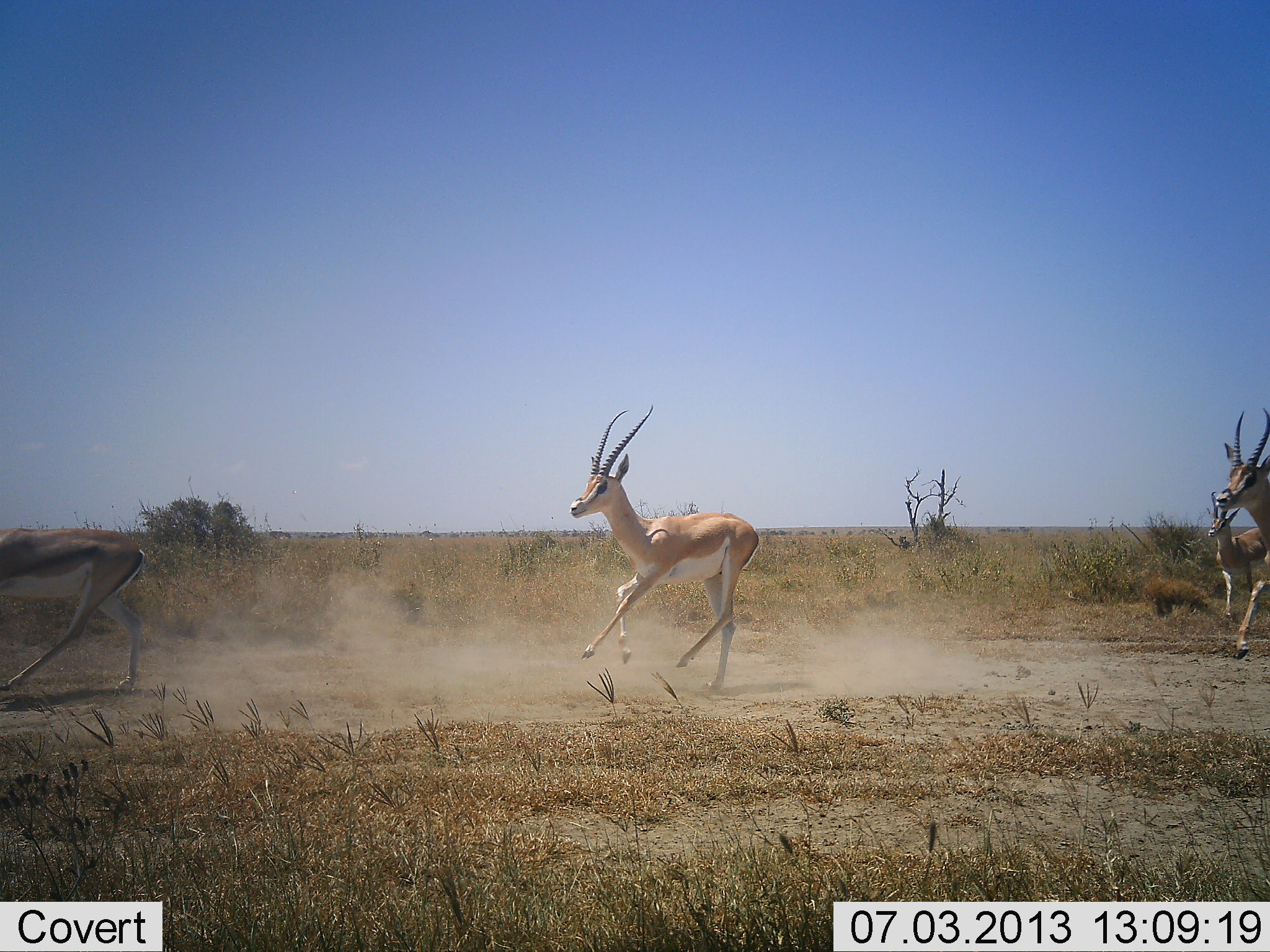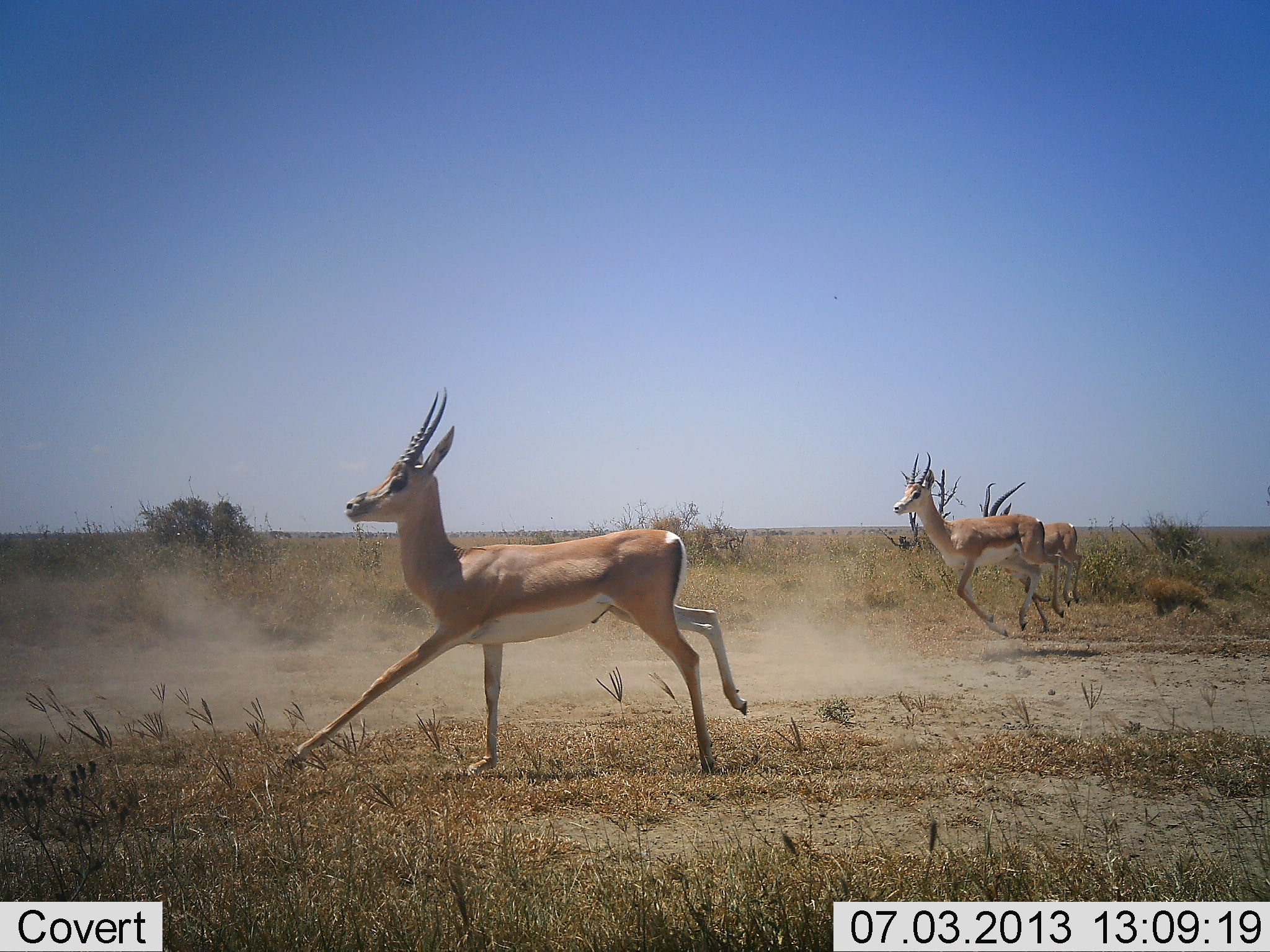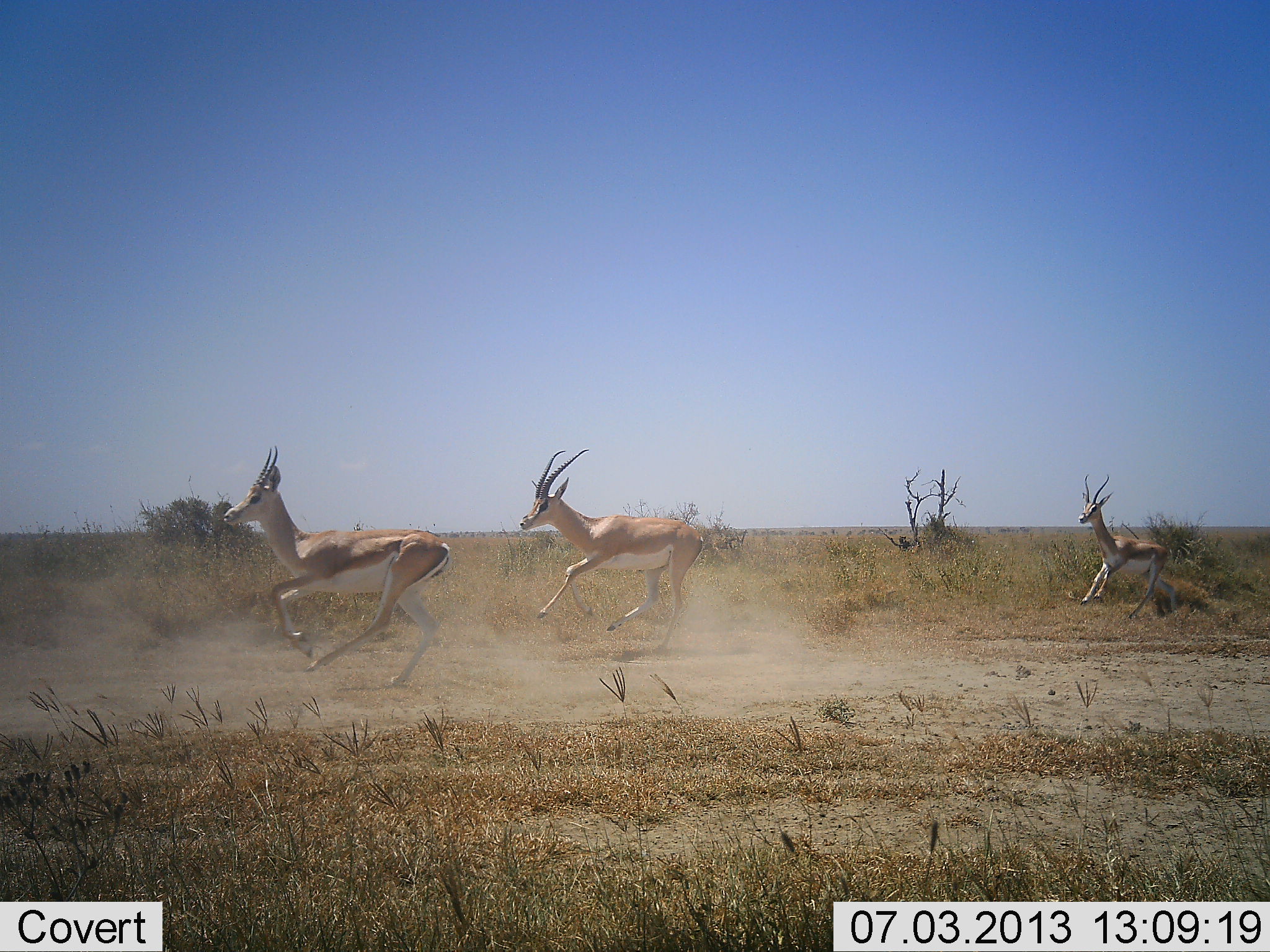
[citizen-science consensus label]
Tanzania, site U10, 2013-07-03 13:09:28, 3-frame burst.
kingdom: Animalia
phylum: Chordata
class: Mammalia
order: Artiodactyla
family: Bovidae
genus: Nanger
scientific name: Nanger granti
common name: grant's gazelle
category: gazellegrants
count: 5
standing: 0%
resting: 0%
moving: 100%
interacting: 0%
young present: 0%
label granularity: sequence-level